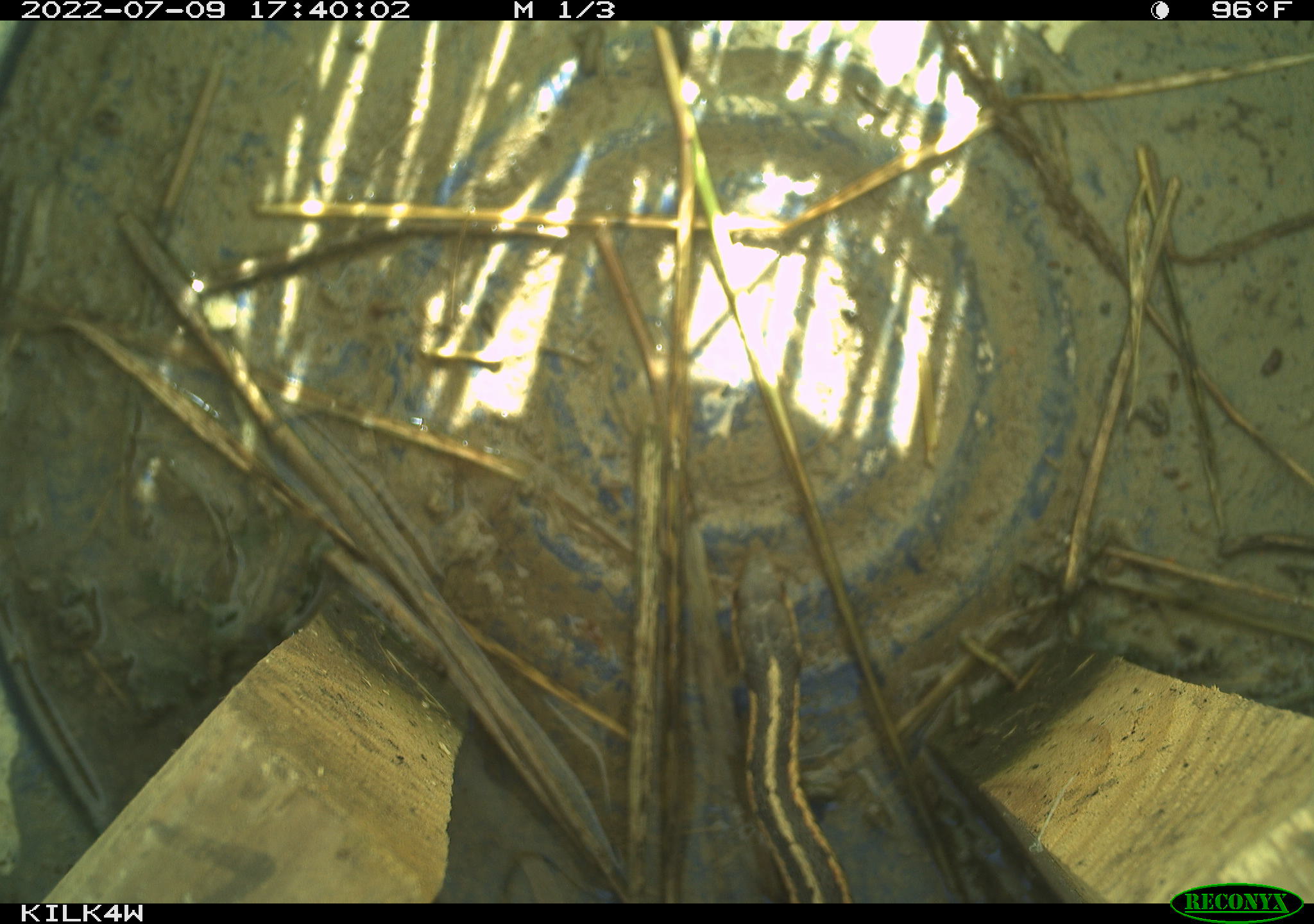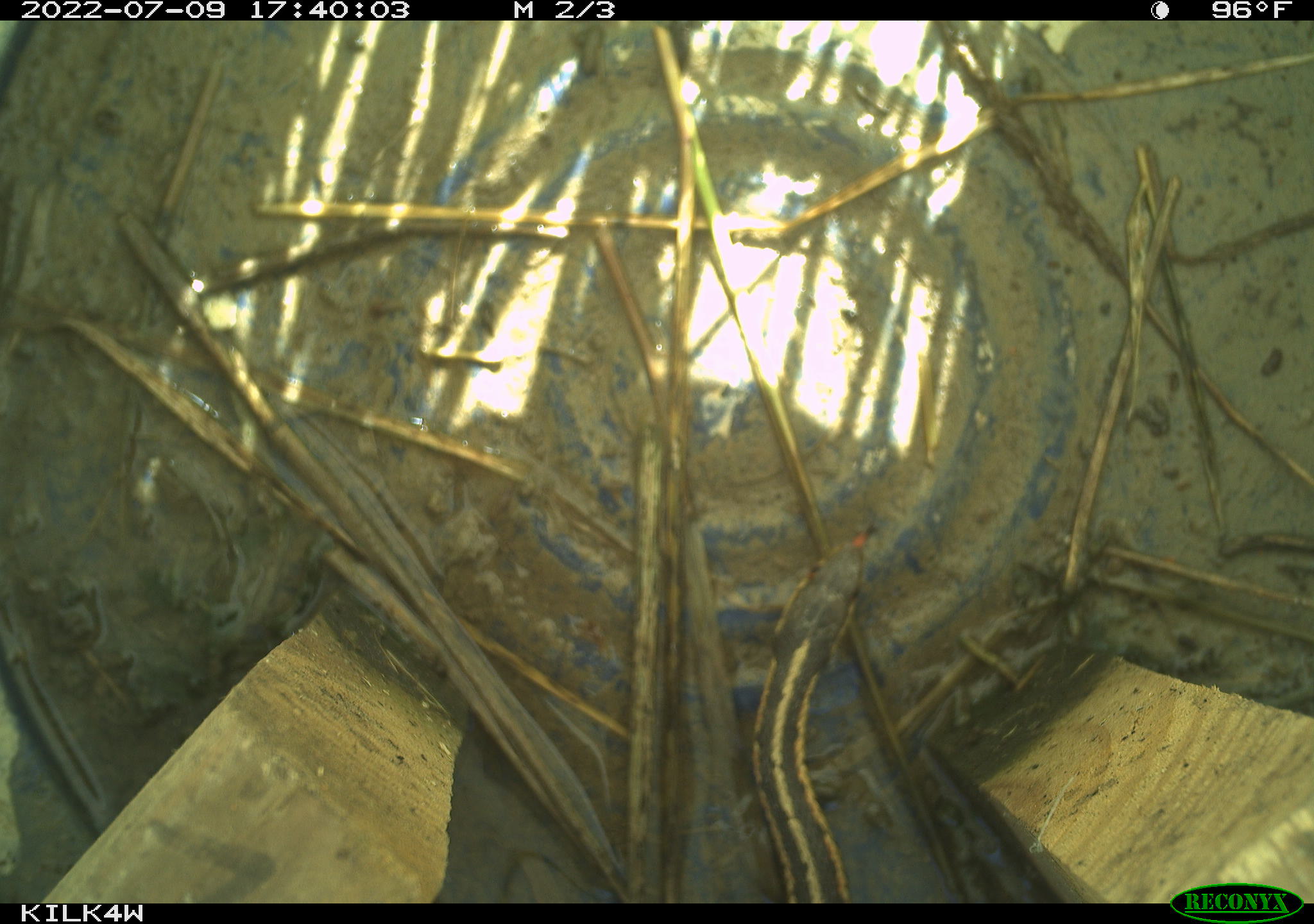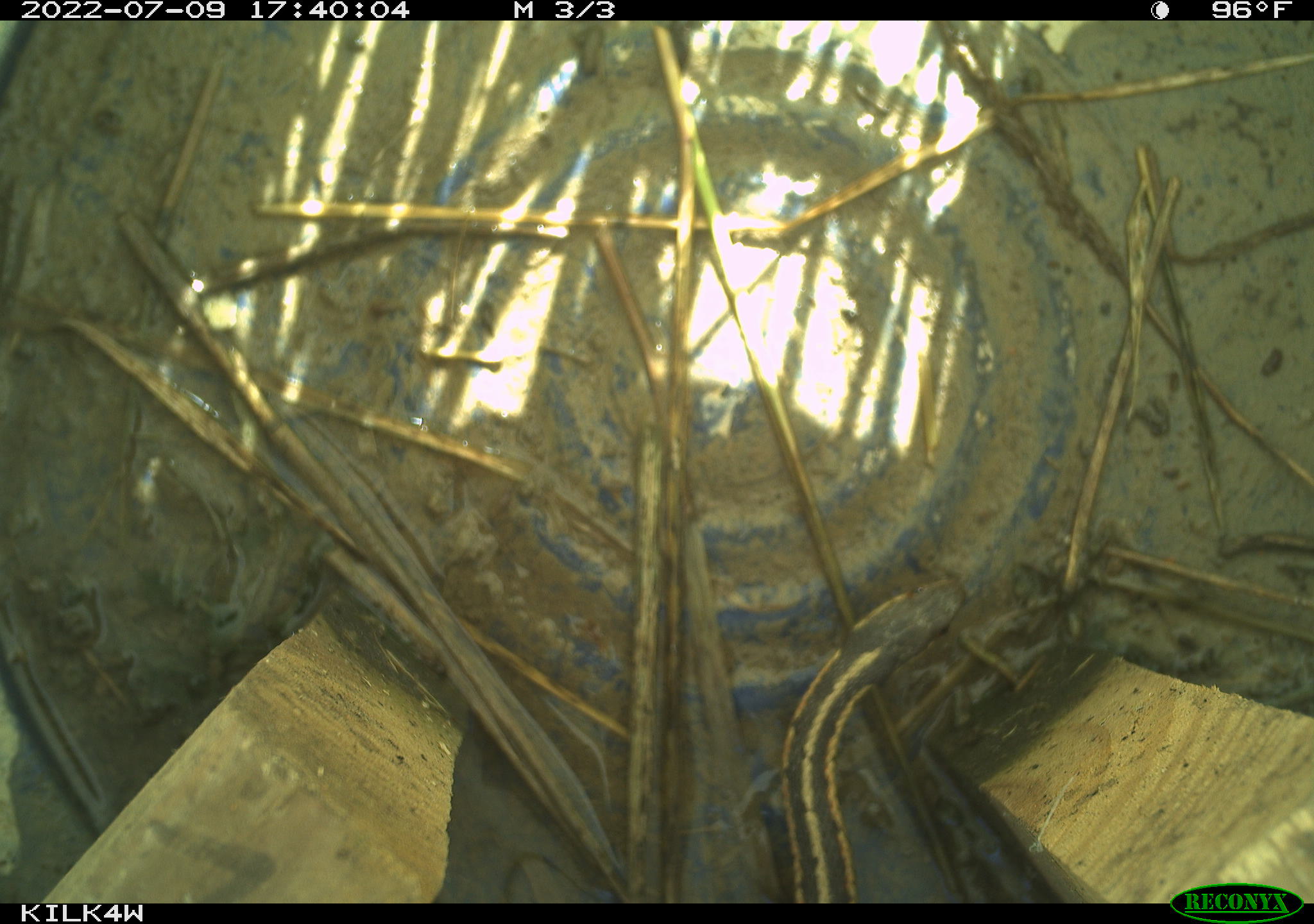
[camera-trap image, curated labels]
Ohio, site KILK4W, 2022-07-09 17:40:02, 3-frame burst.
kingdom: Animalia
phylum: Chordata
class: Reptilia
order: Squamata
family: Colubridae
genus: Thamnophis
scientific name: Thamnophis sirtalis sirtalis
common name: eastern gartersnake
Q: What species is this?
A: Eastern gartersnake (Thamnophis sirtalis sirtalis).